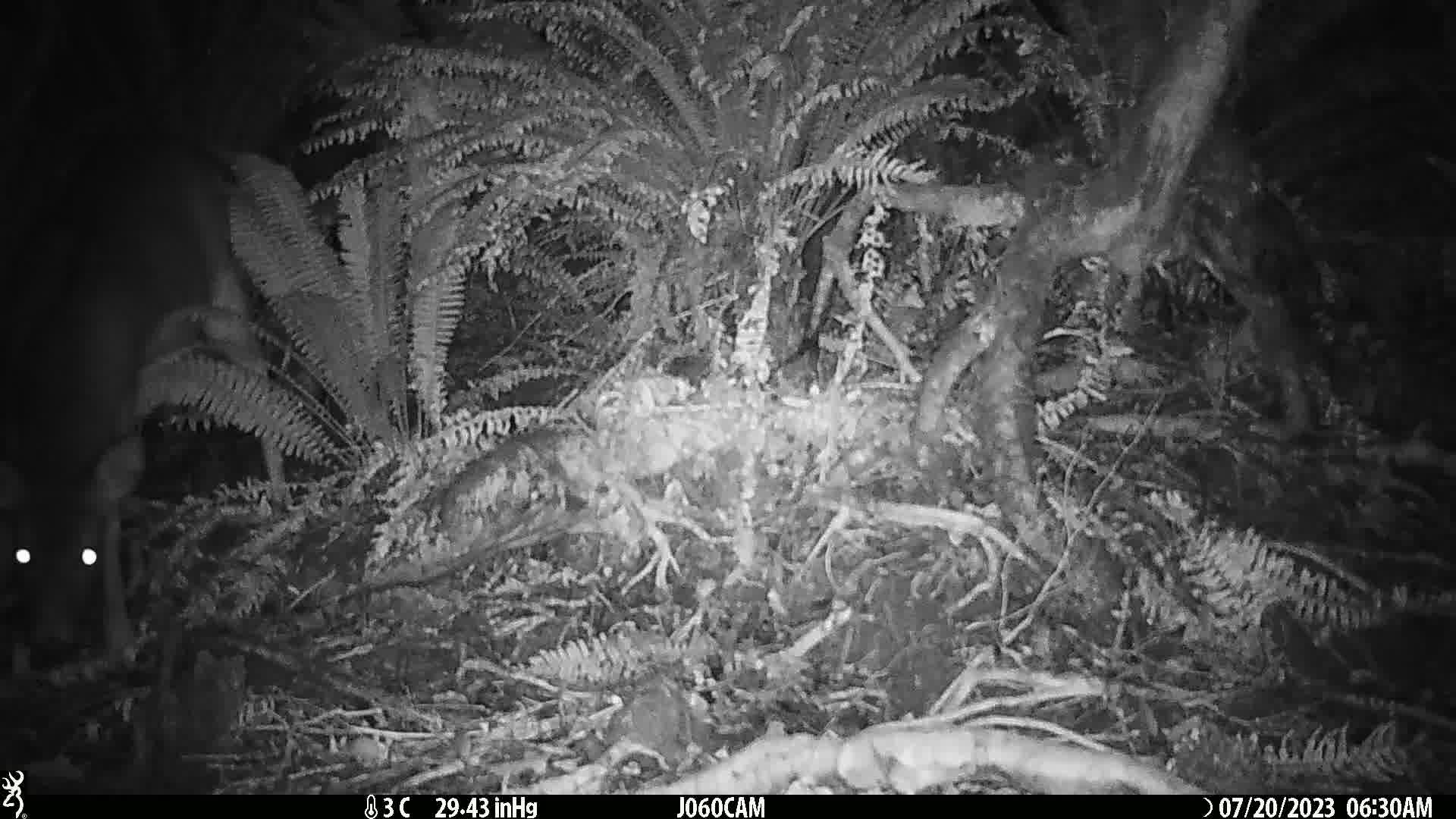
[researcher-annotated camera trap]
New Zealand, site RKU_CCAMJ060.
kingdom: Animalia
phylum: Chordata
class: Mammalia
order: Artiodactyla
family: Cervidae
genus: Odocoileus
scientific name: Odocoileus virginianus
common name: white-tailed deer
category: white tailed deer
White tailed deer (white-tailed deer) (Odocoileus virginianus).